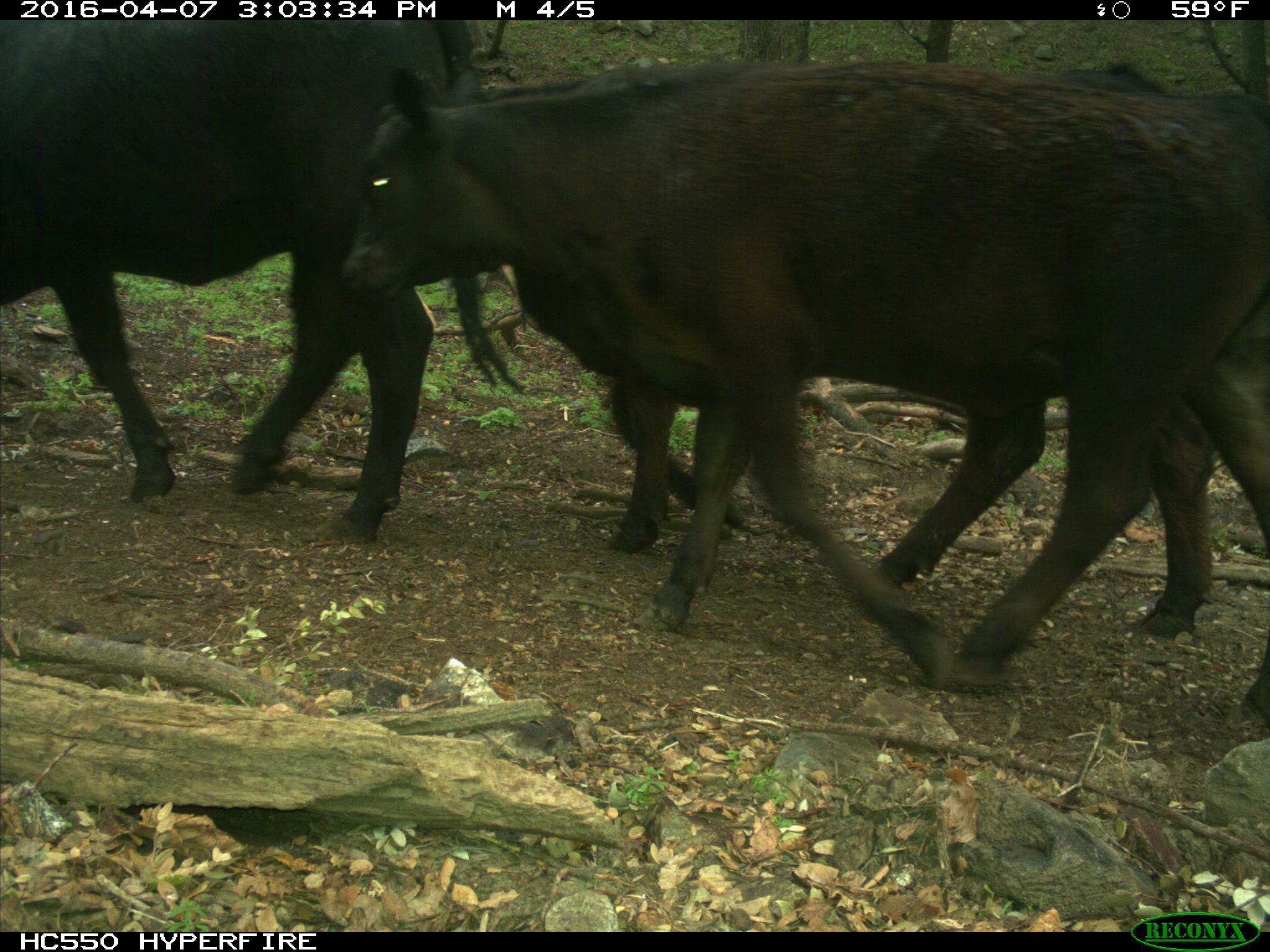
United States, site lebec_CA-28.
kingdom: Animalia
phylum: Chordata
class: Mammalia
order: Artiodactyla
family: Bovidae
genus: Bos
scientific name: Bos taurus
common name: domestic cow